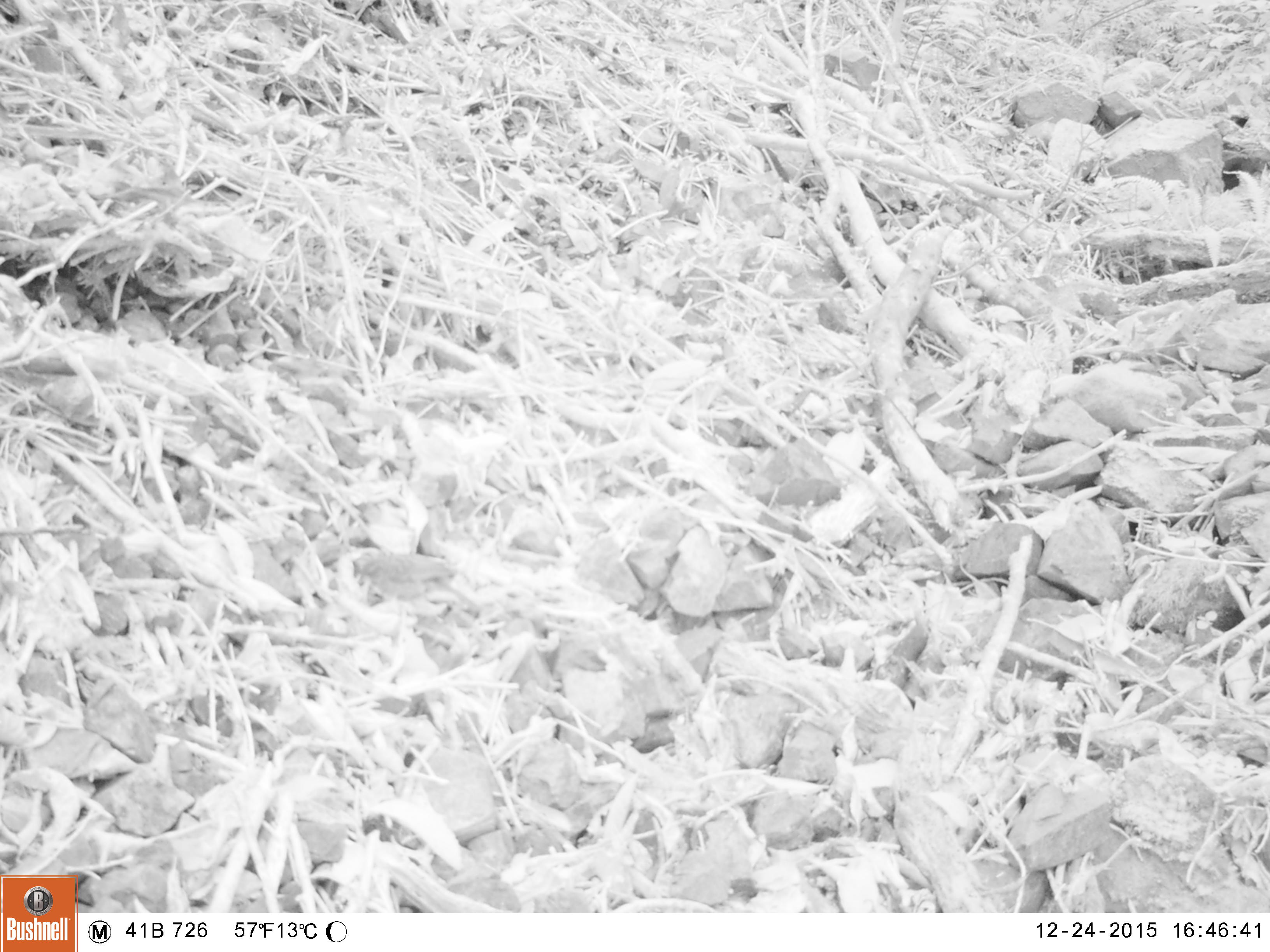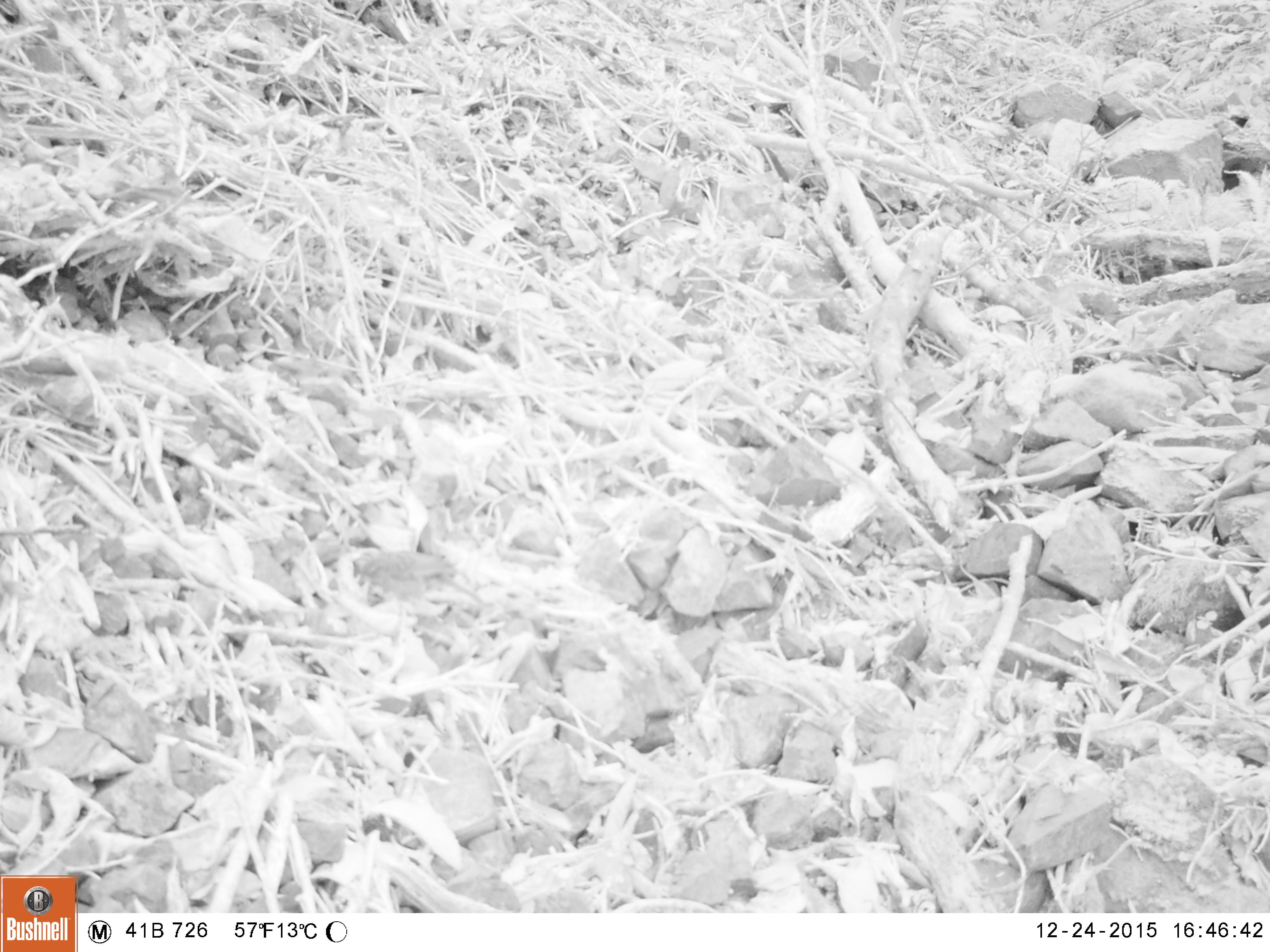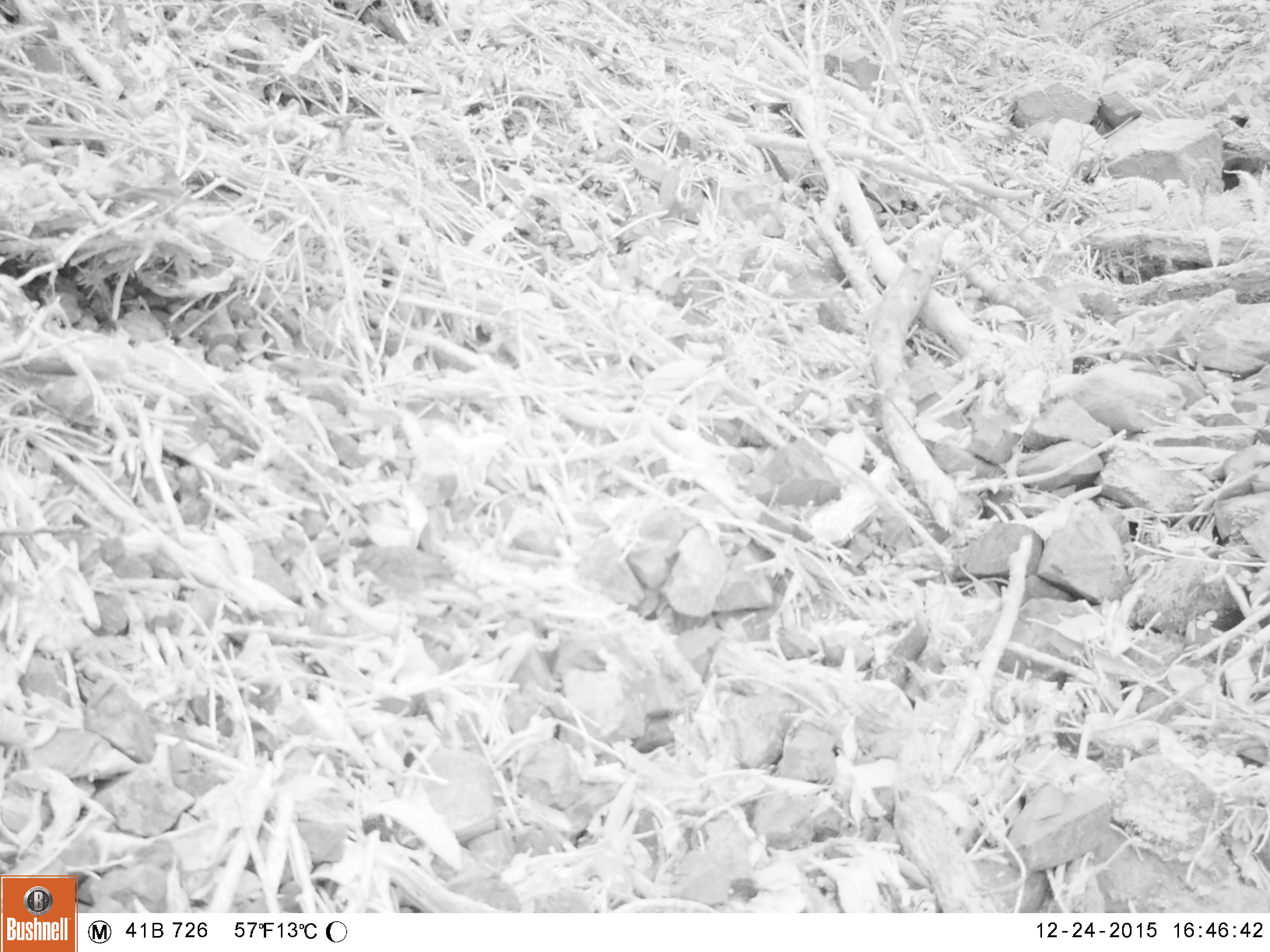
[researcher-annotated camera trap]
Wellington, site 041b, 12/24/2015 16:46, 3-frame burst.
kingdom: Animalia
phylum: Chordata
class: Aves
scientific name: Aves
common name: bird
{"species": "bird (Aves)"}